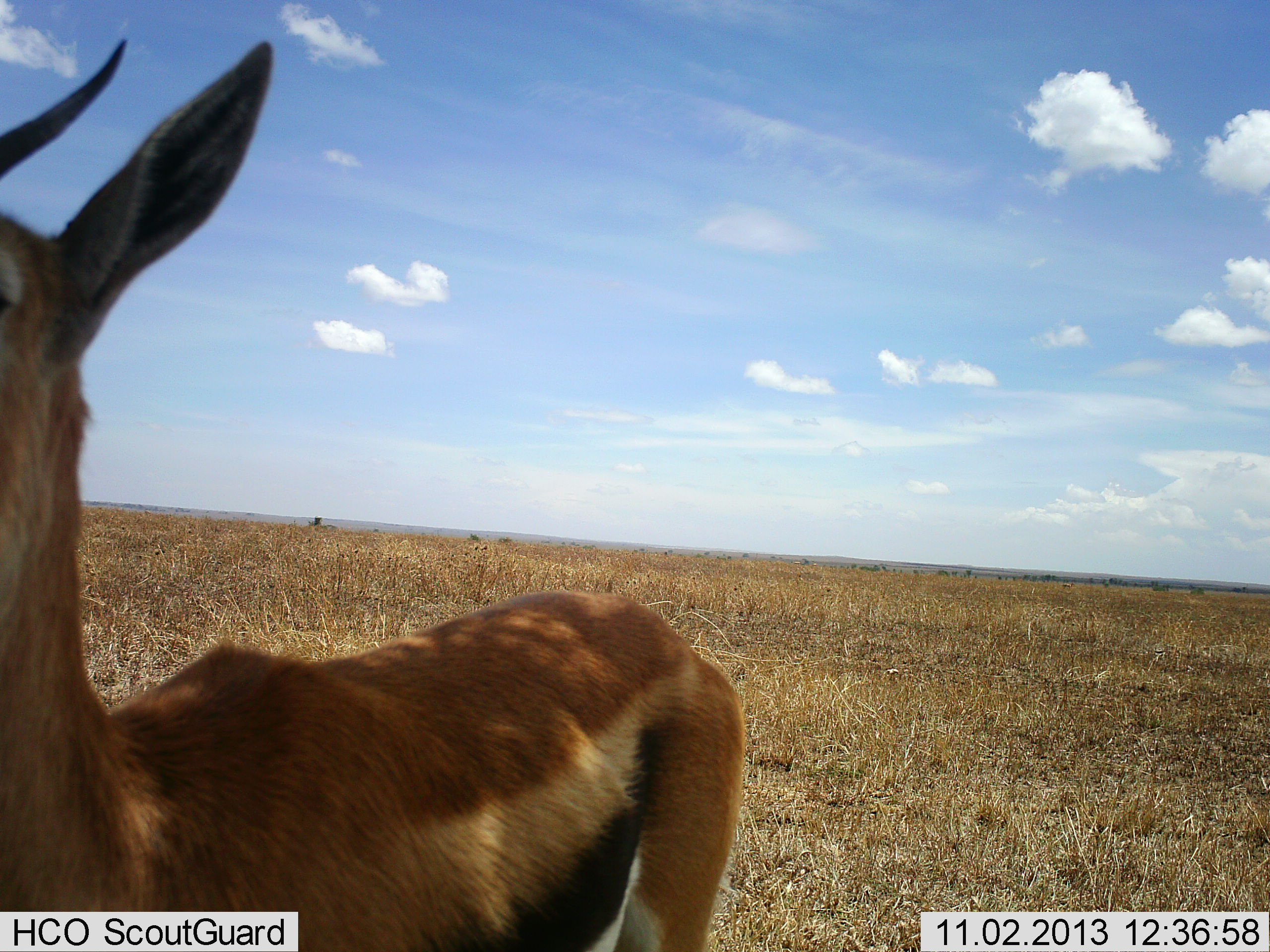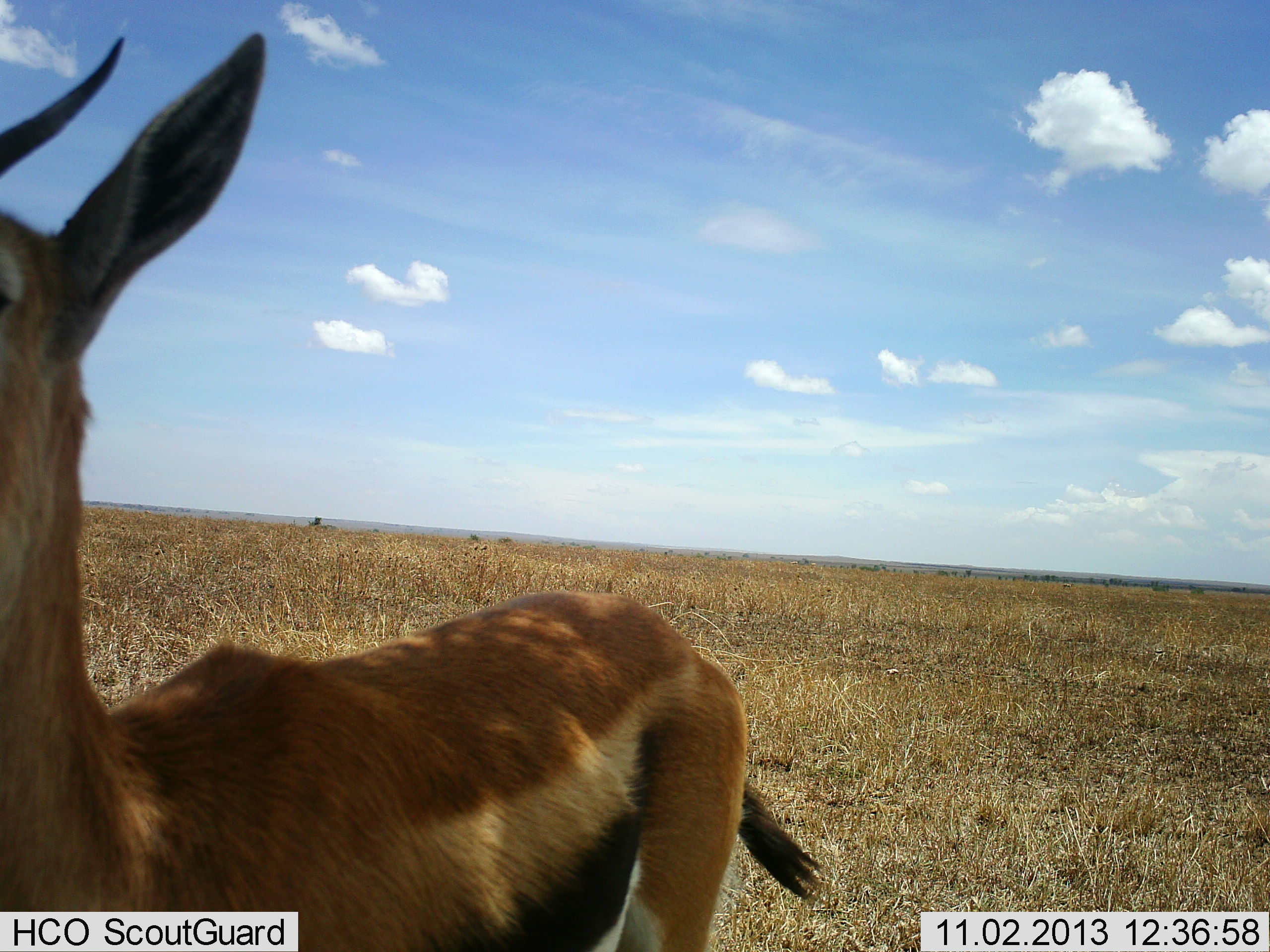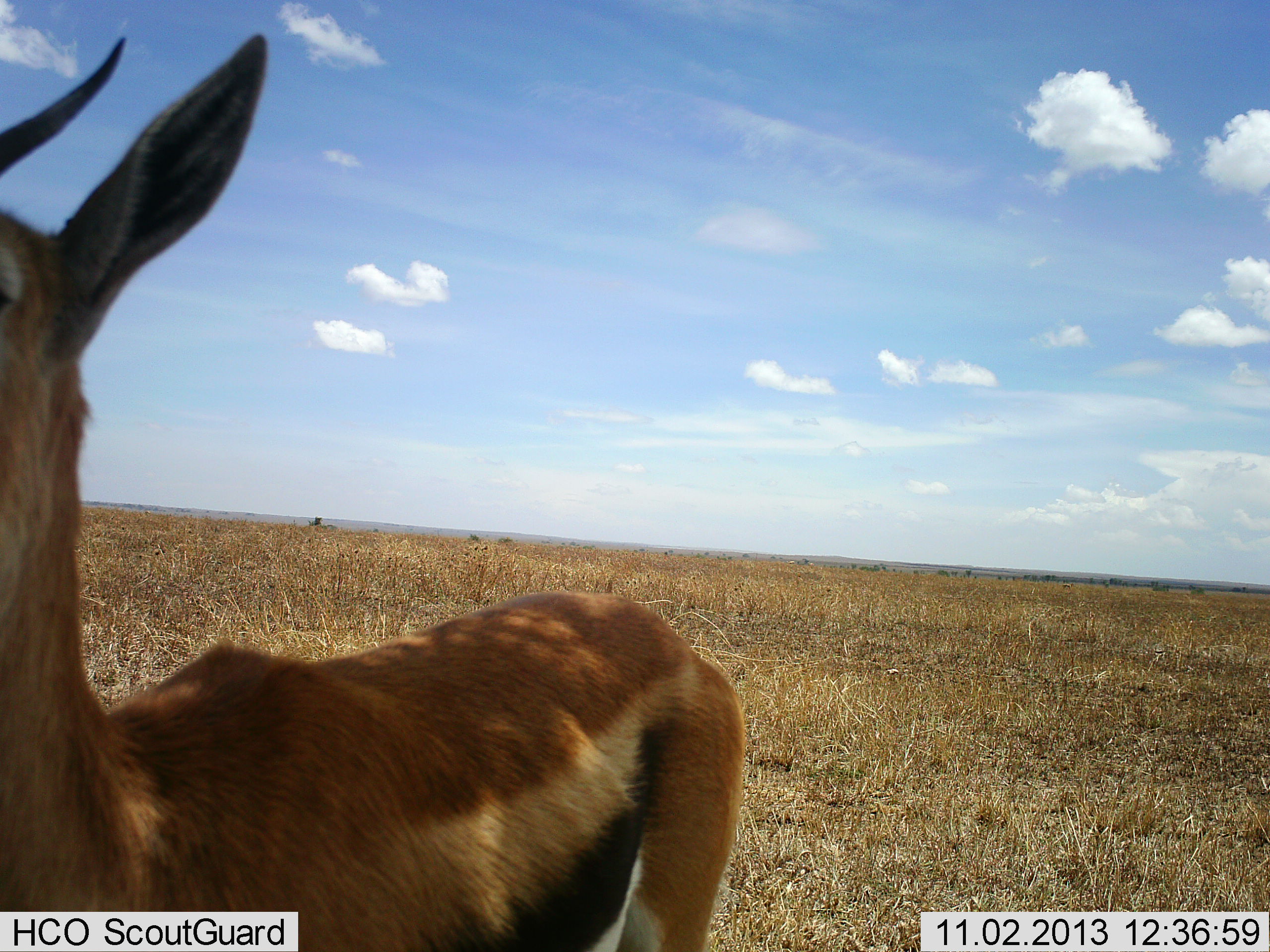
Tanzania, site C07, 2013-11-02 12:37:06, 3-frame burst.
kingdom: Animalia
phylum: Chordata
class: Mammalia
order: Artiodactyla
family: Bovidae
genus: Eudorcas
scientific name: Eudorcas thomsonii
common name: thomson's gazelle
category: gazellethomsons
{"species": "gazellethomsons (thomson's gazelle) (Eudorcas thomsonii)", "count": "1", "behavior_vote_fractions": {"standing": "100%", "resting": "0%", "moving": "0%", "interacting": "0%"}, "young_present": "0%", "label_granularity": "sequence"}